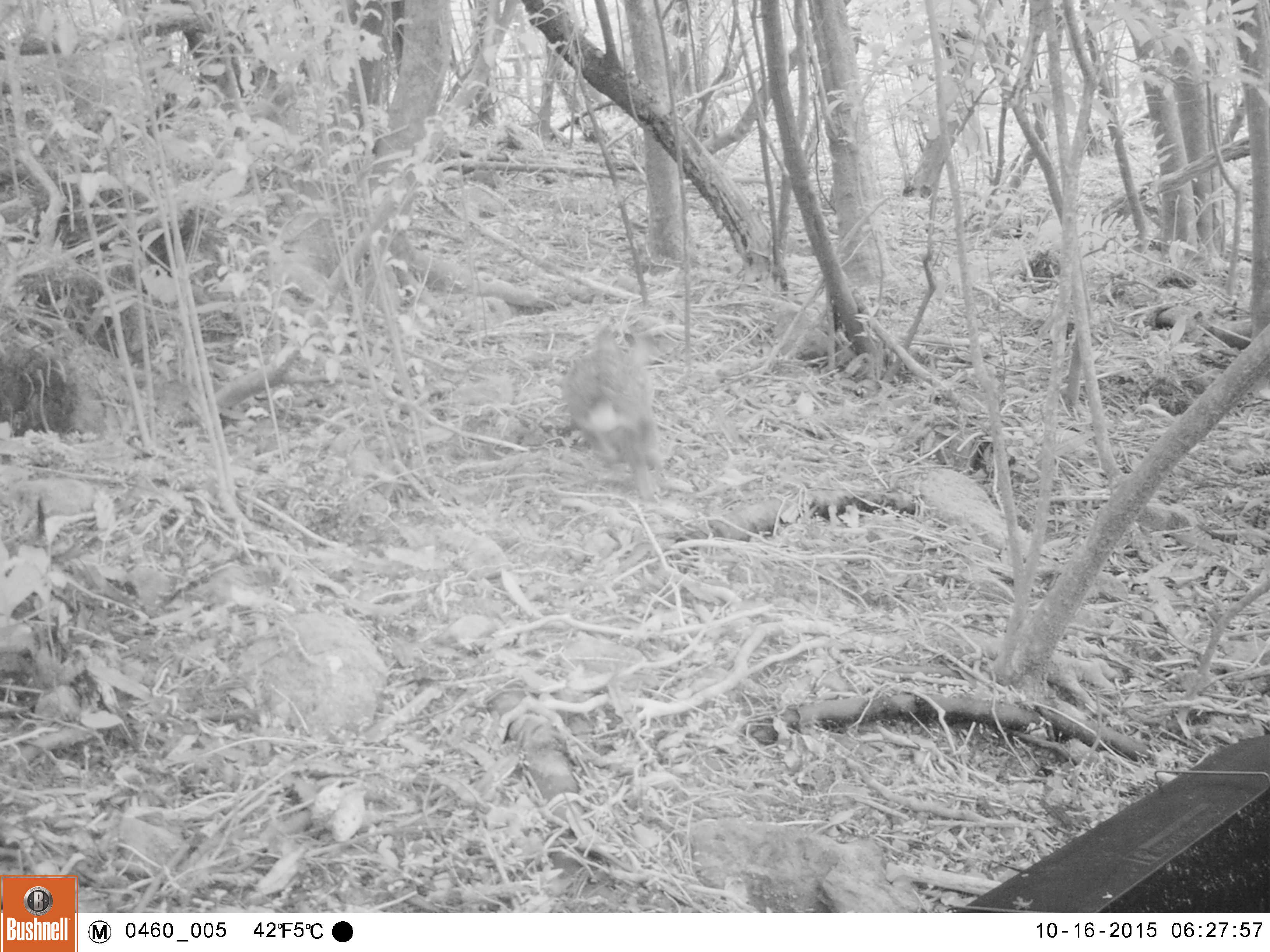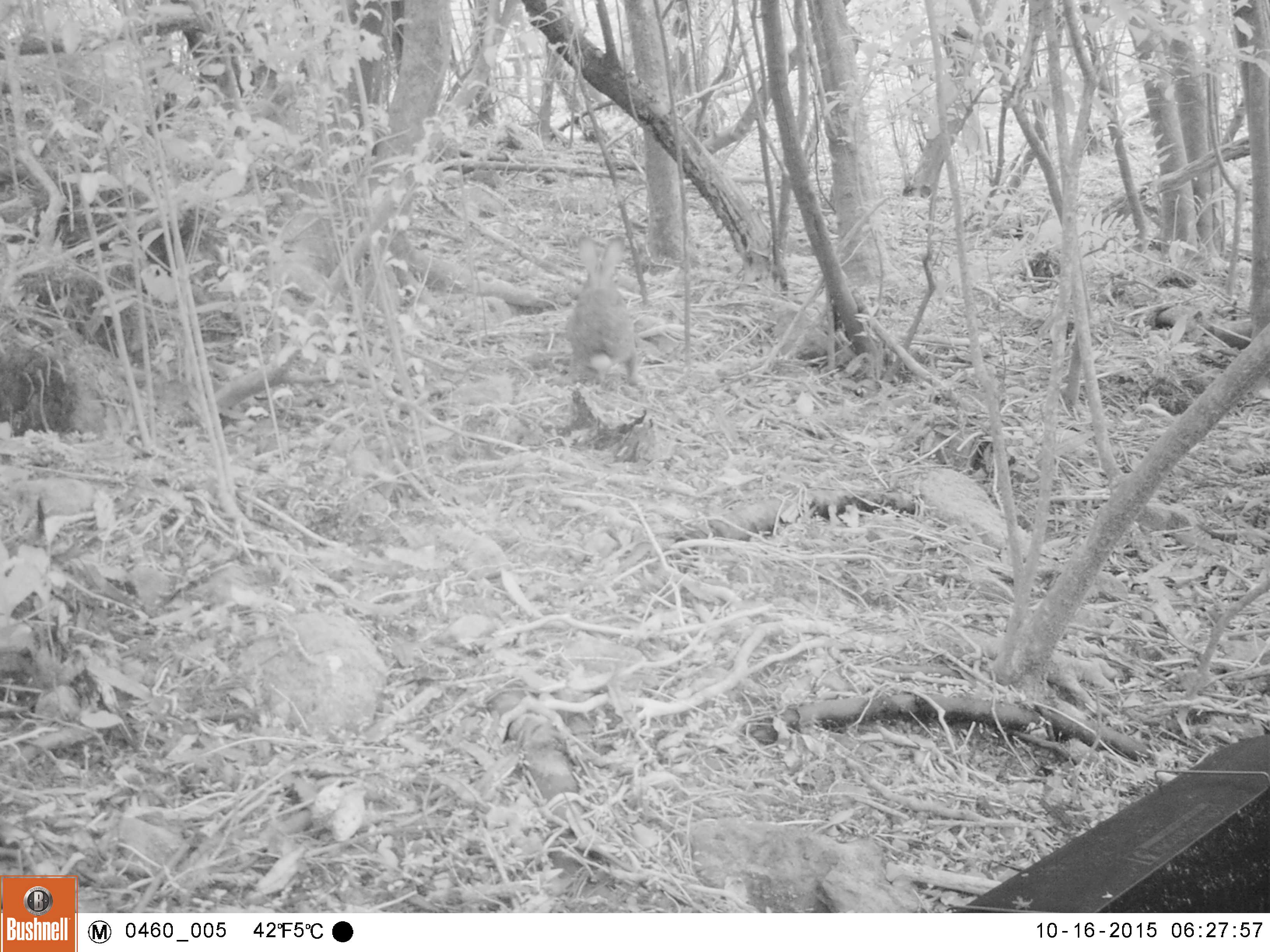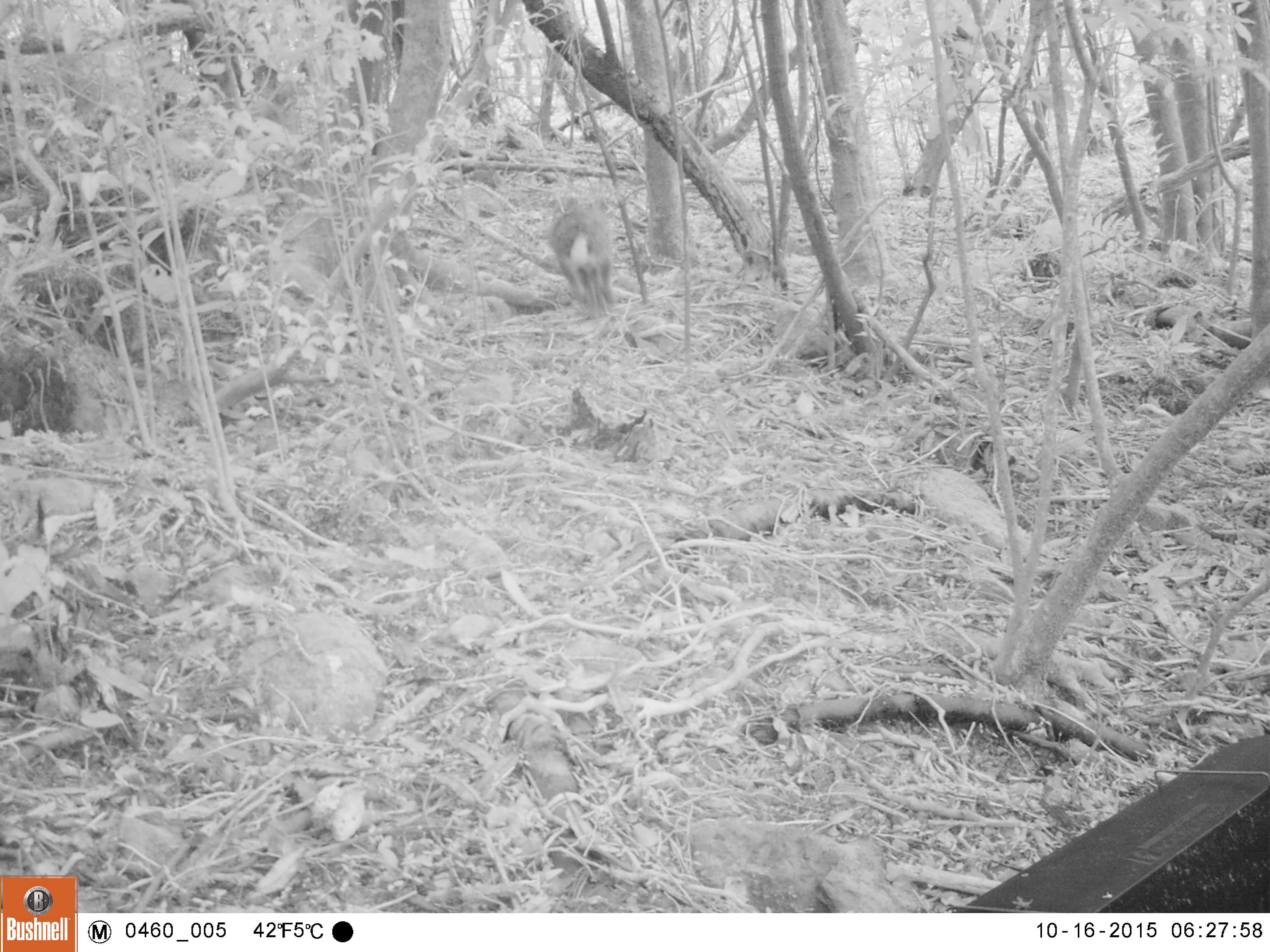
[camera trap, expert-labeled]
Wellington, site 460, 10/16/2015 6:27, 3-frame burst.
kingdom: Animalia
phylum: Chordata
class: Mammalia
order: Lagomorpha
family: Leporidae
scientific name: Leporidae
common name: rabbit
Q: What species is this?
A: Rabbit (Leporidae).